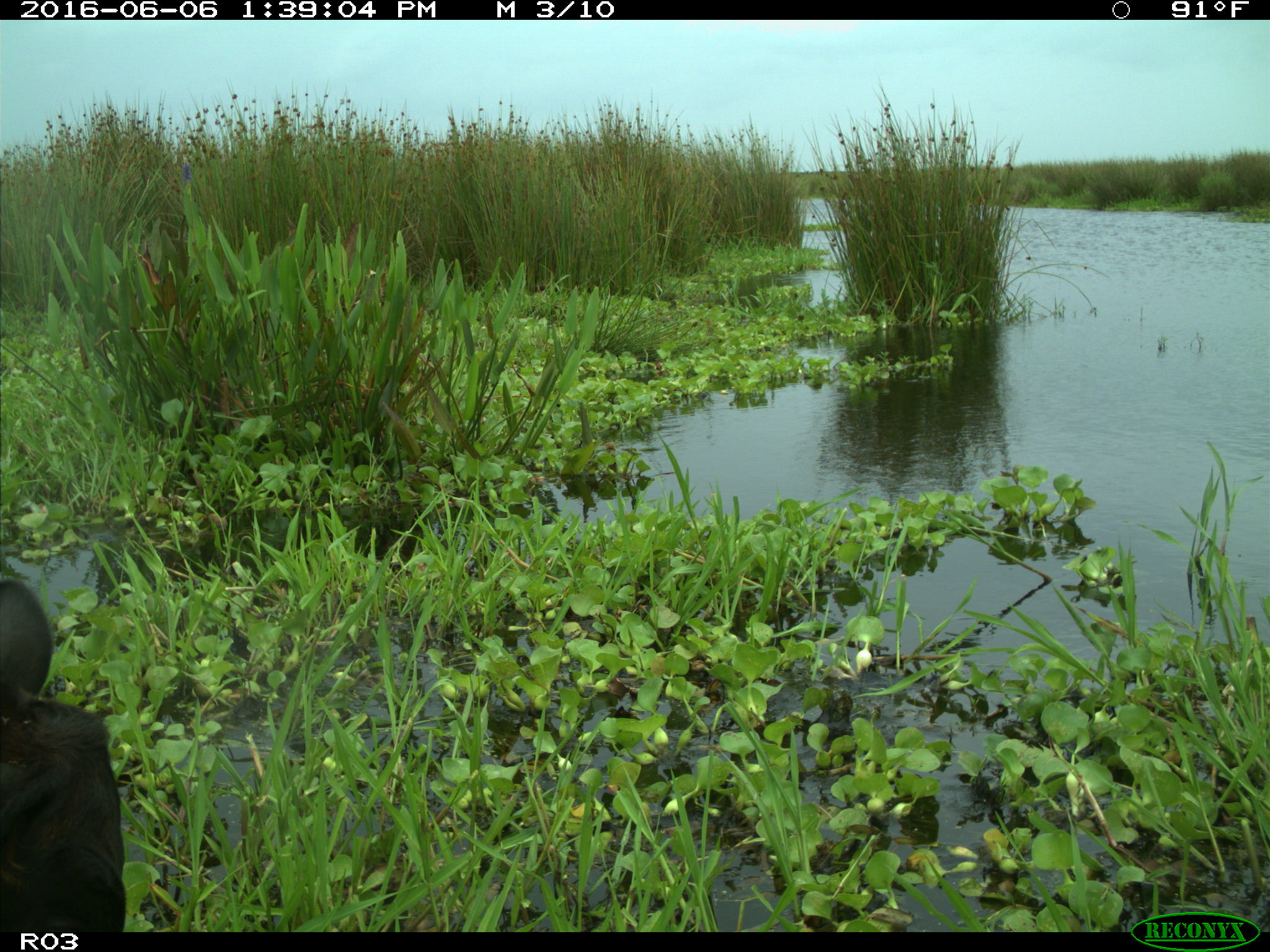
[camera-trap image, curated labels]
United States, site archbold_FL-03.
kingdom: Animalia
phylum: Chordata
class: Mammalia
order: Artiodactyla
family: Bovidae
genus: Bos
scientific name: Bos taurus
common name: domestic cow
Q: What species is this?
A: Bos taurus (domestic cow).